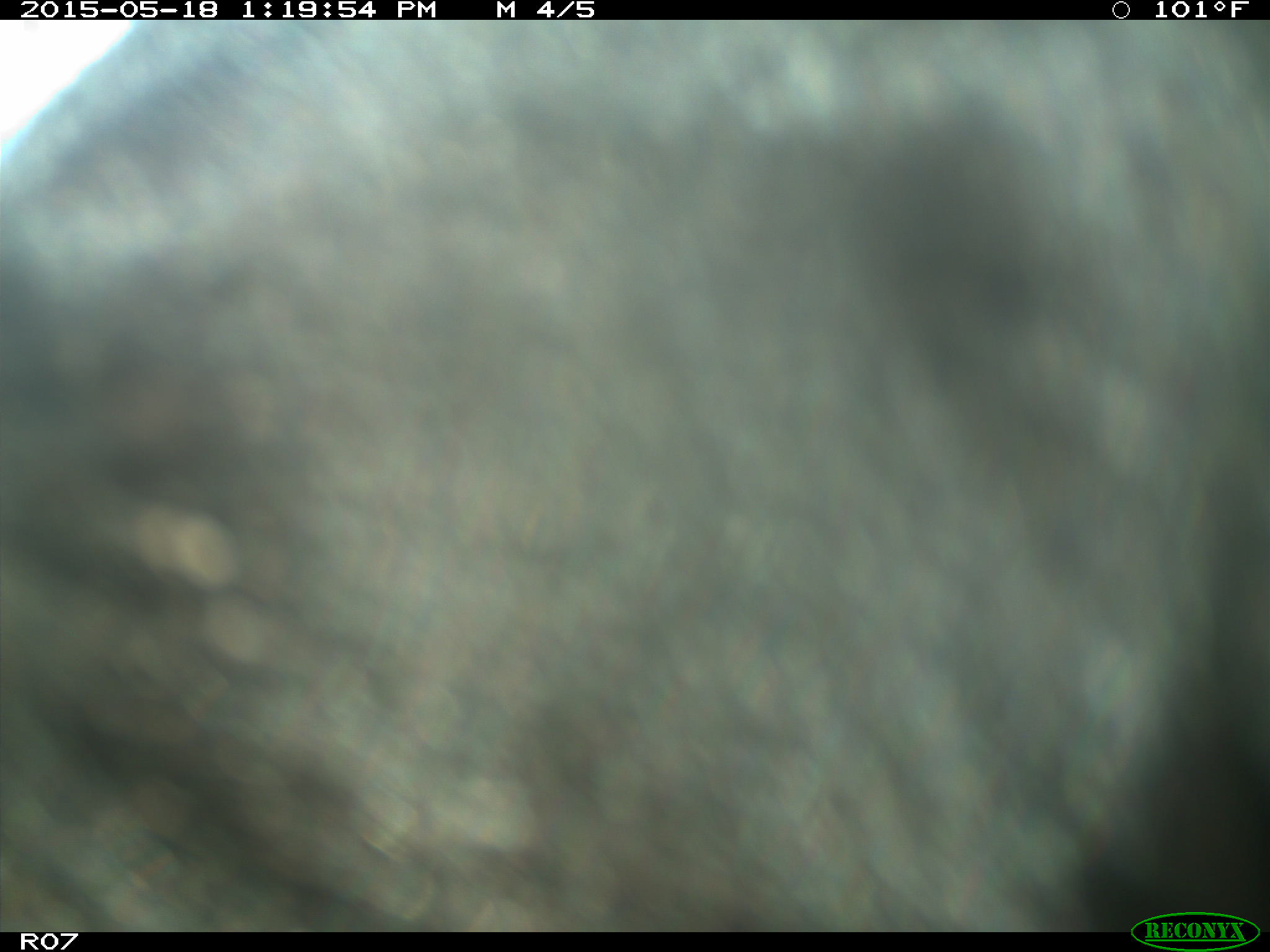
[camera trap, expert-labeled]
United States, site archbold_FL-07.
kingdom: Animalia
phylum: Chordata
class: Mammalia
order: Artiodactyla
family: Bovidae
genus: Bos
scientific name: Bos taurus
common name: domestic cow